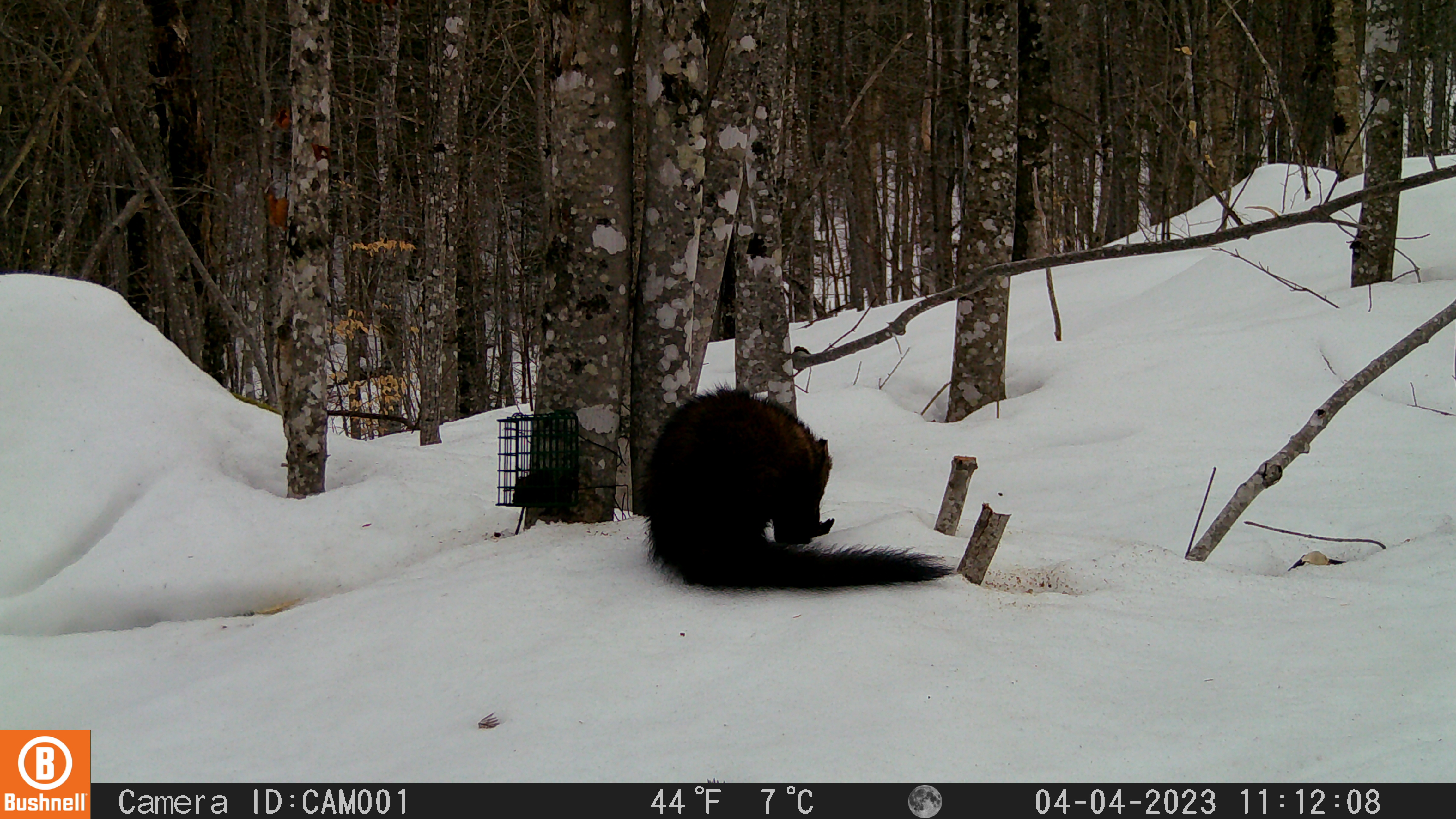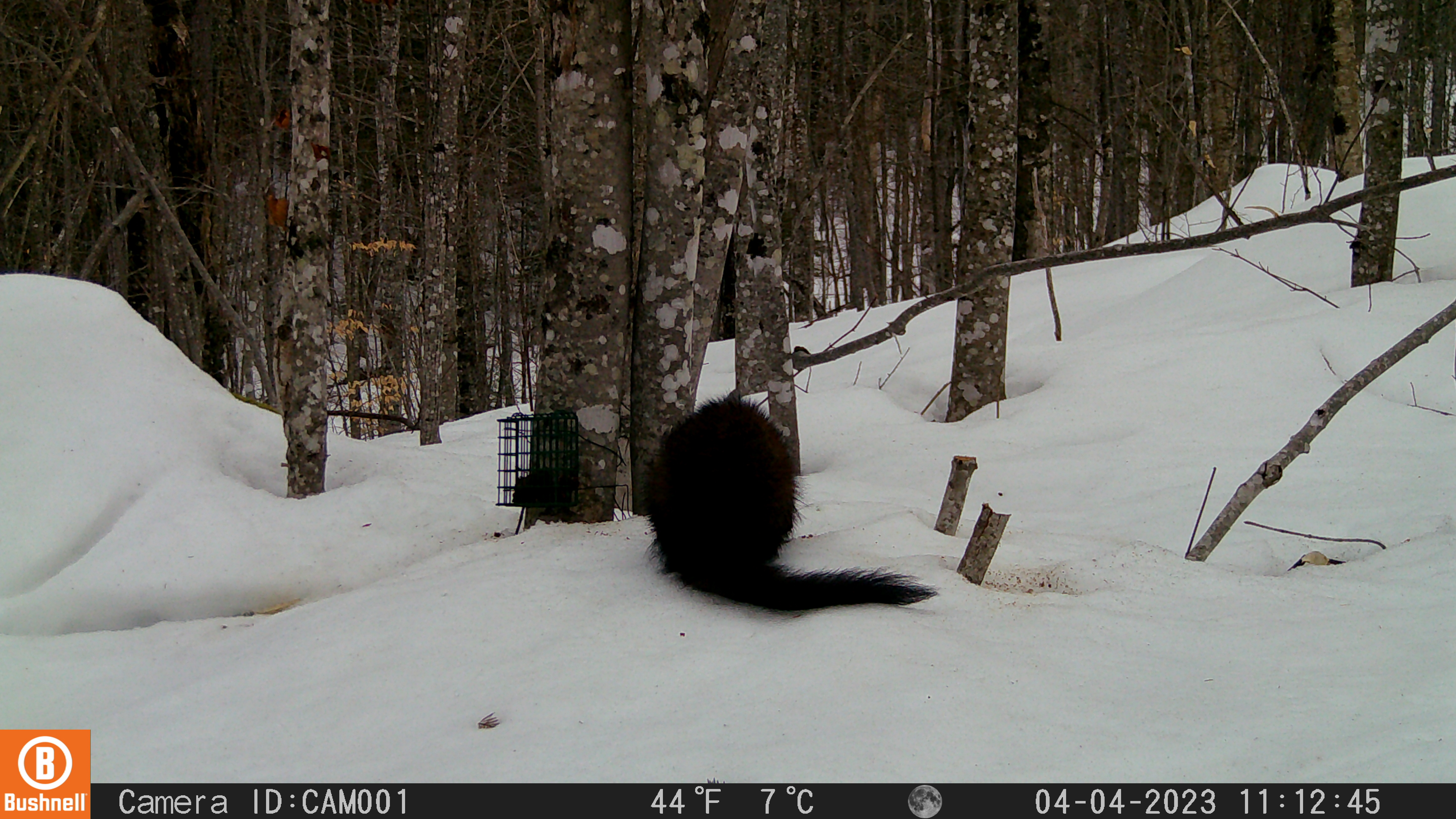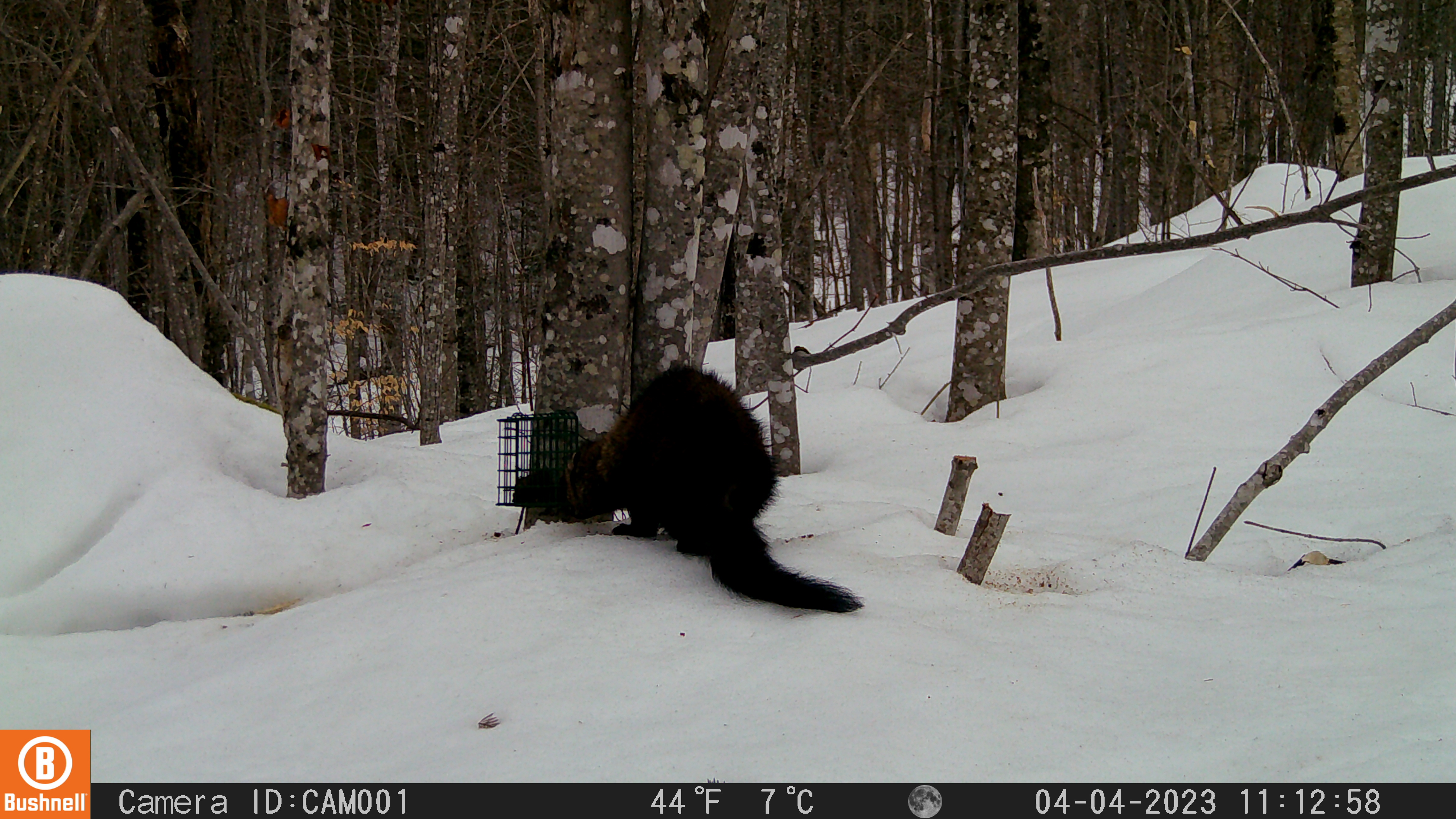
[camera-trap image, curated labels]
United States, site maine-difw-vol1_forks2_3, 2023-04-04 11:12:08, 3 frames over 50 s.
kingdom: Animalia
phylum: Chordata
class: Mammalia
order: Carnivora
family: Mustelidae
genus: Pekania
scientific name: Pekania pennanti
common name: fisher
Fisher (Pekania pennanti).